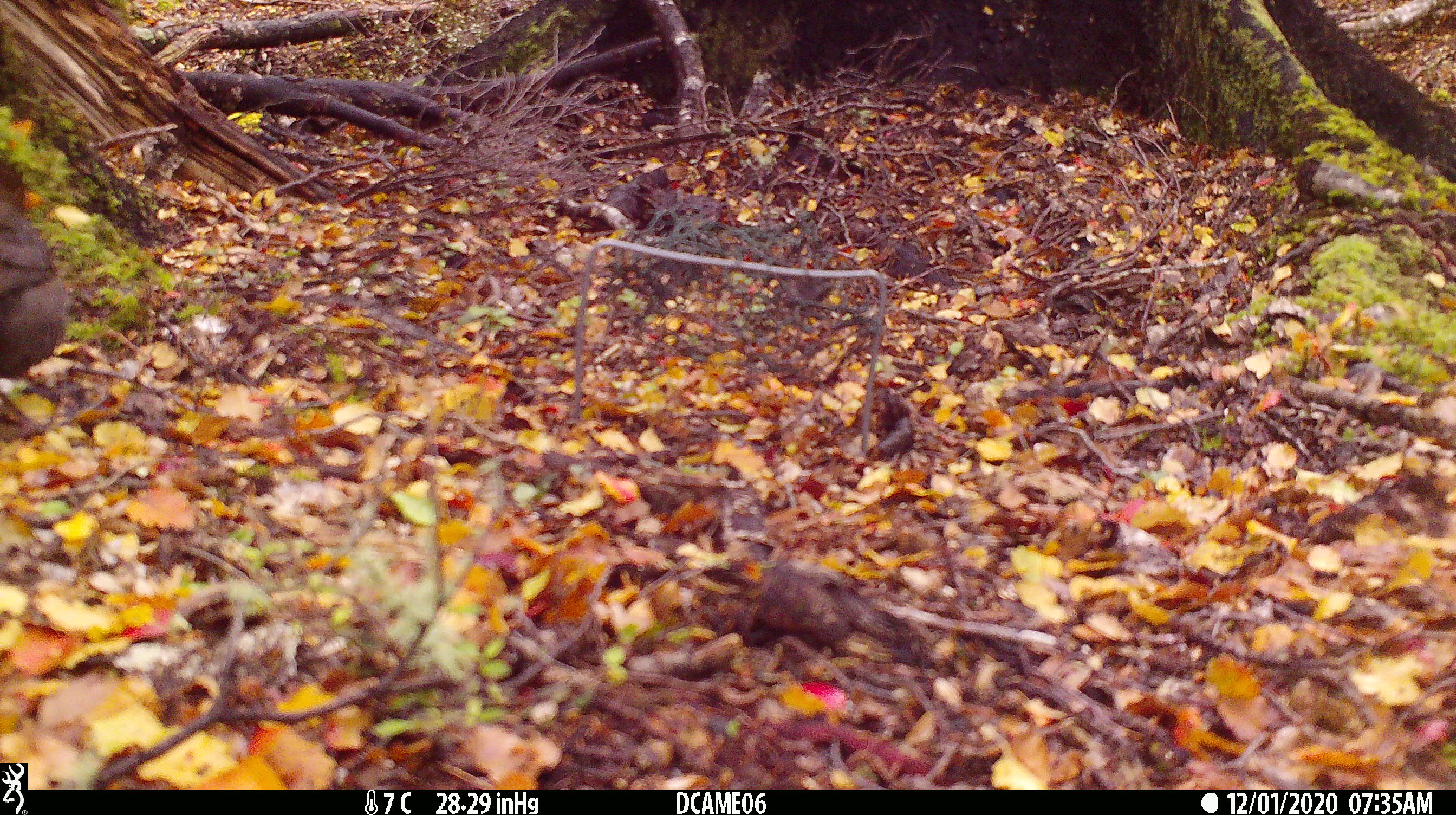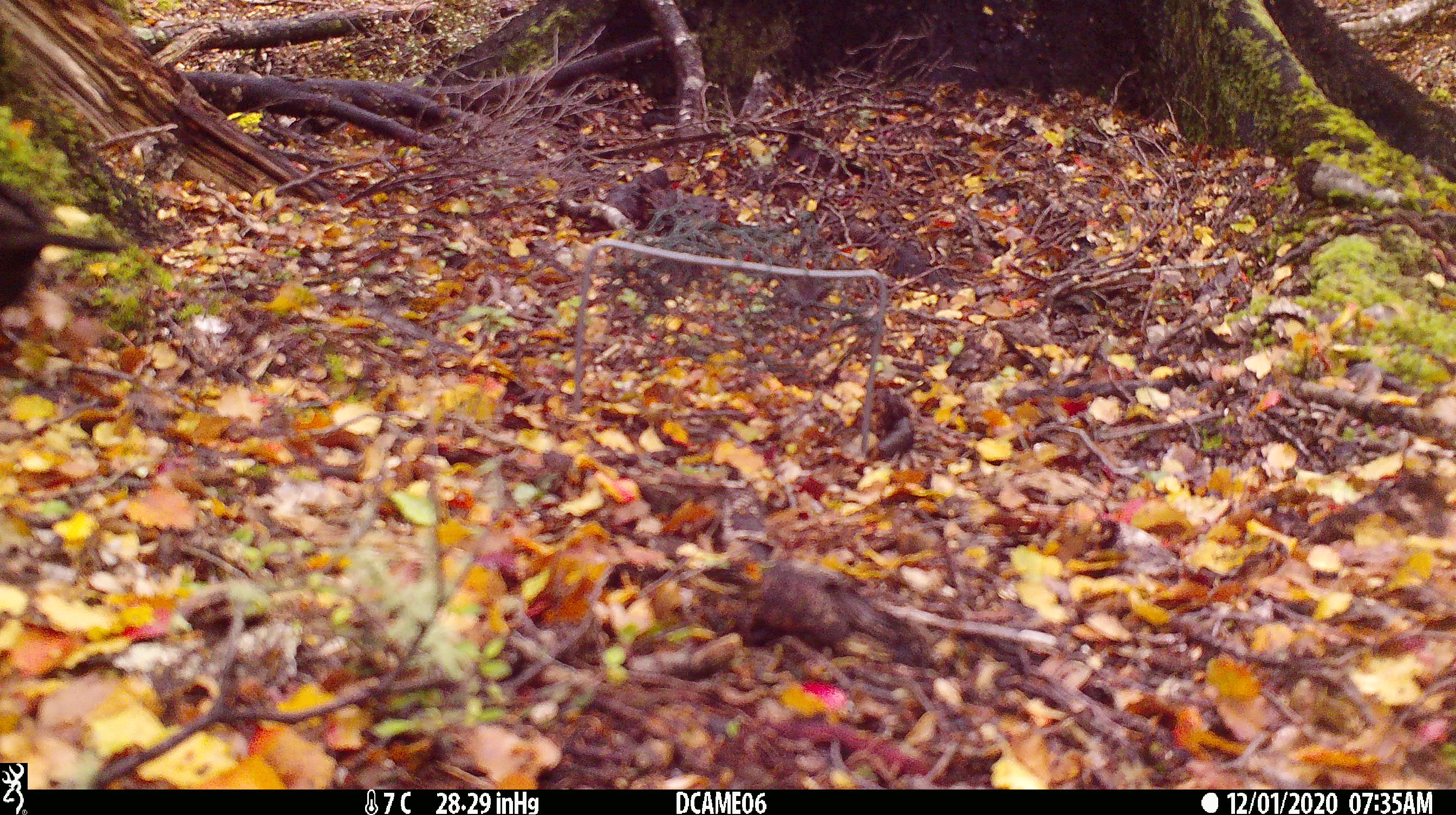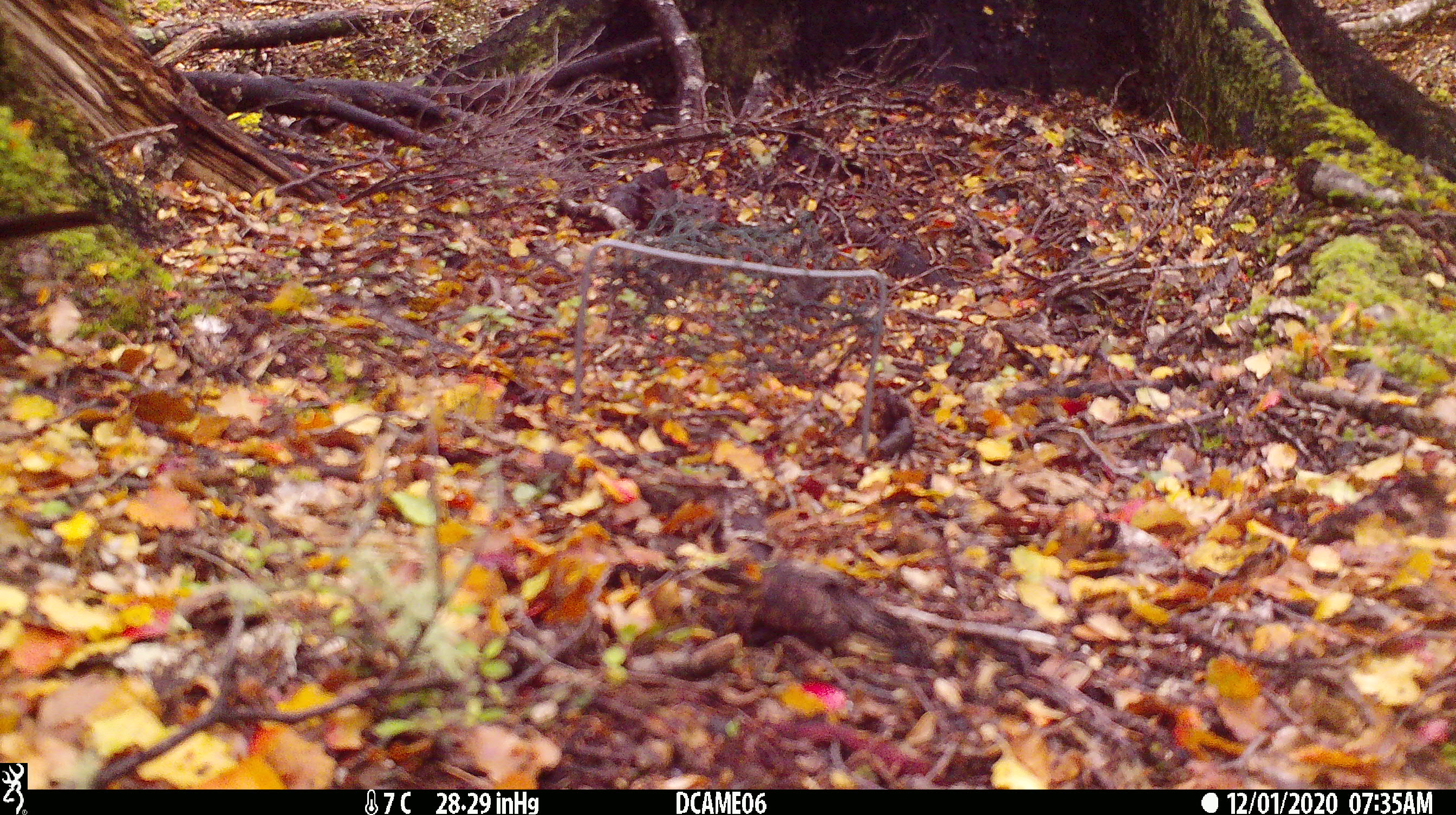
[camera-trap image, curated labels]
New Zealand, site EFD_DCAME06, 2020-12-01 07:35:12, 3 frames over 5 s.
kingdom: Animalia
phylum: Chordata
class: Aves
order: Passeriformes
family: Turdidae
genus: Turdus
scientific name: Turdus merula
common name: eurasian blackbird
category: blackbird